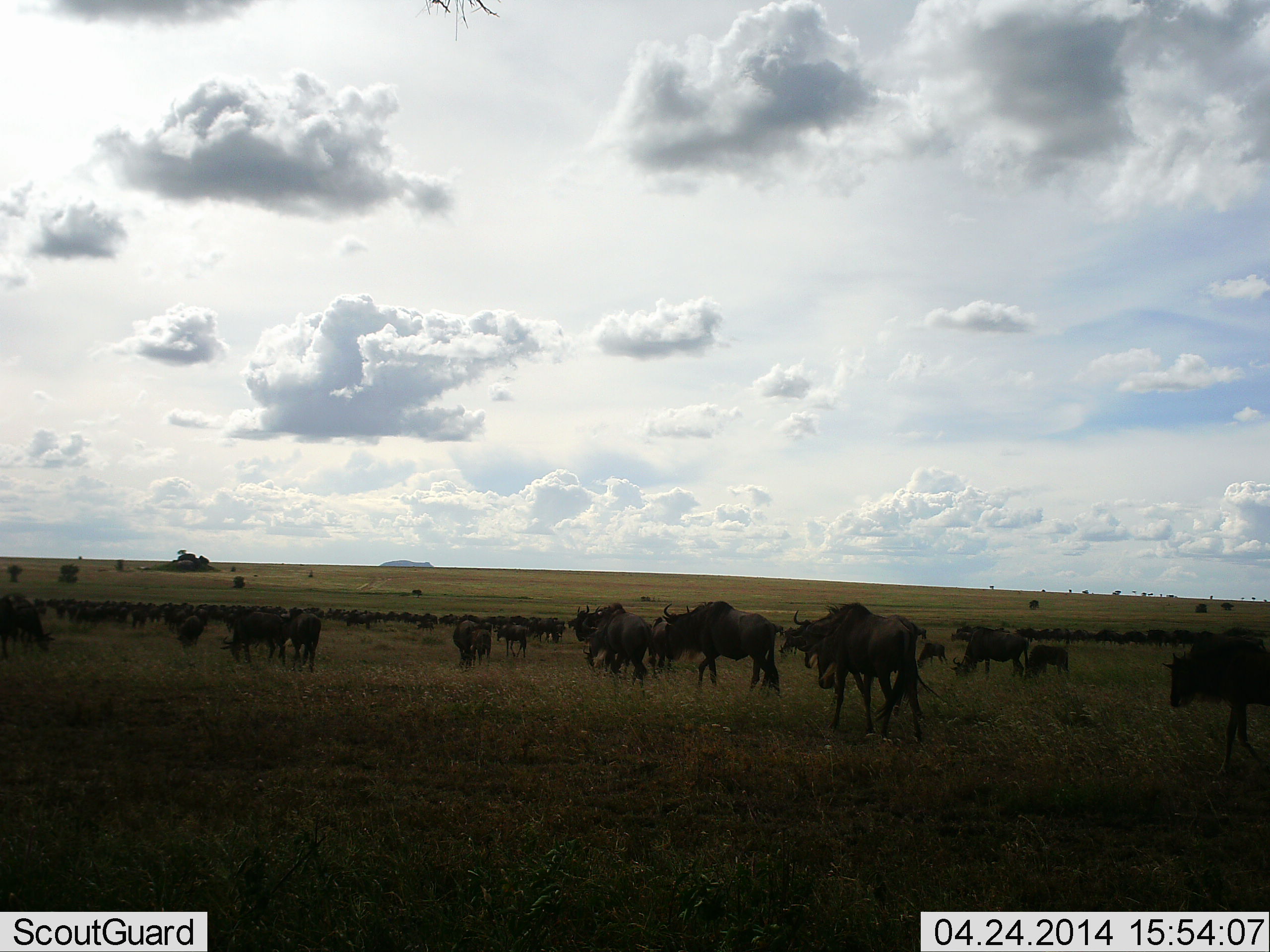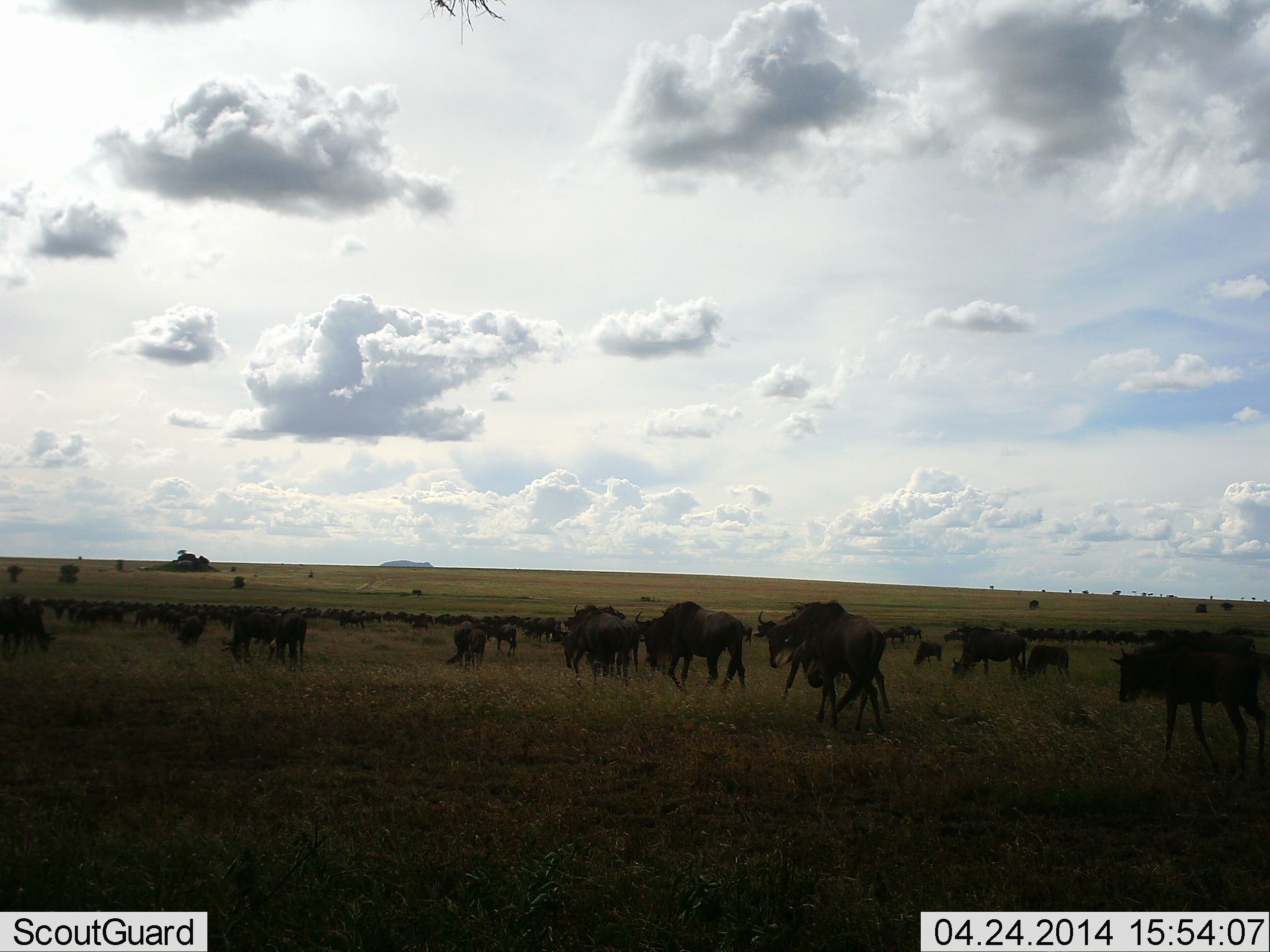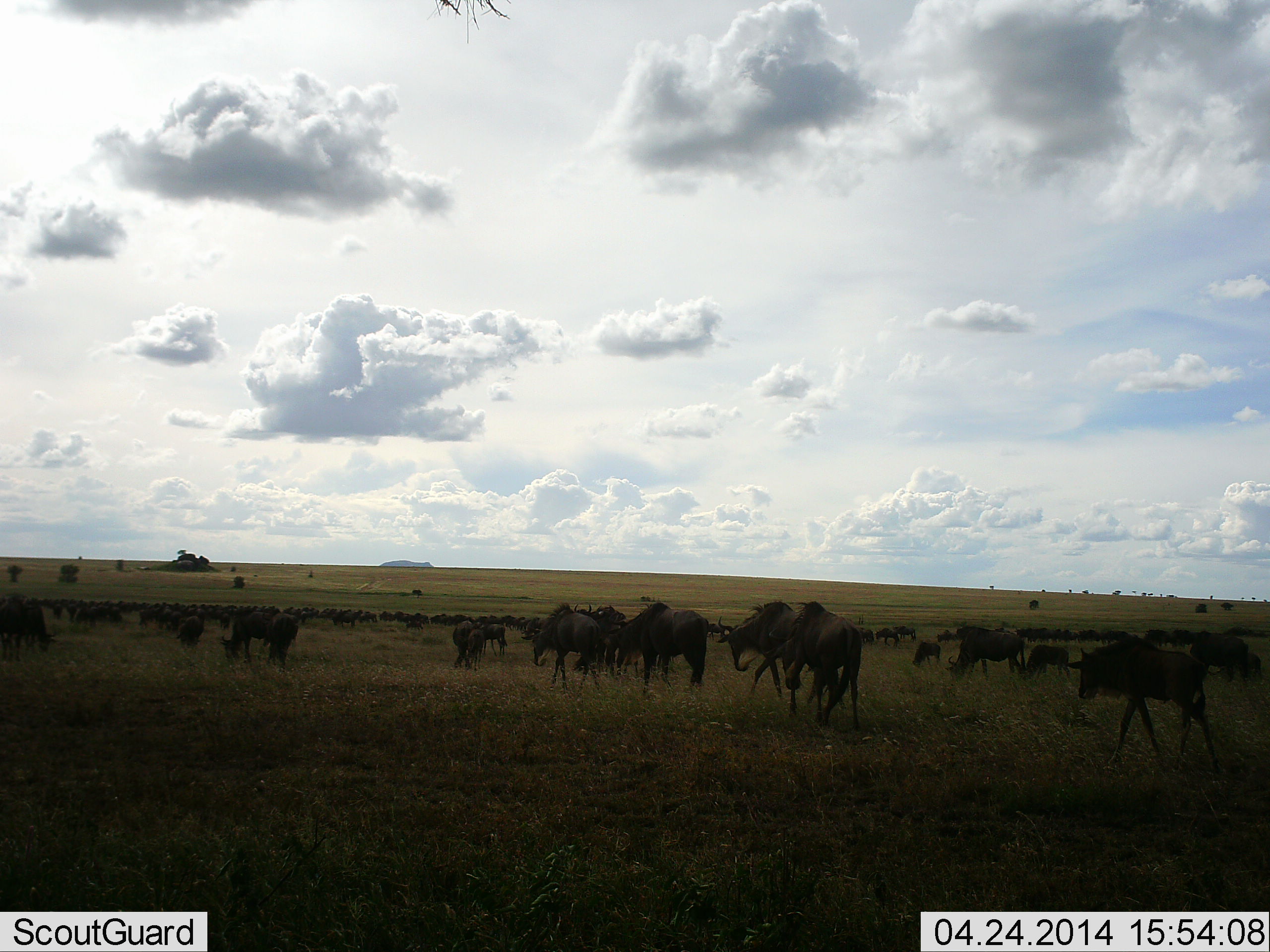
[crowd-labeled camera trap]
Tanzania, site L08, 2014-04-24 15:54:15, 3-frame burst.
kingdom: Animalia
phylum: Chordata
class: Mammalia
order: Artiodactyla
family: Bovidae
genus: Connochaetes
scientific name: Connochaetes taurinus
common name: blue wildebeest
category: wildebeest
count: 51+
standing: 40%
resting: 0%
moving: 90%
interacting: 0%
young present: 10%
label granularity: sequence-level